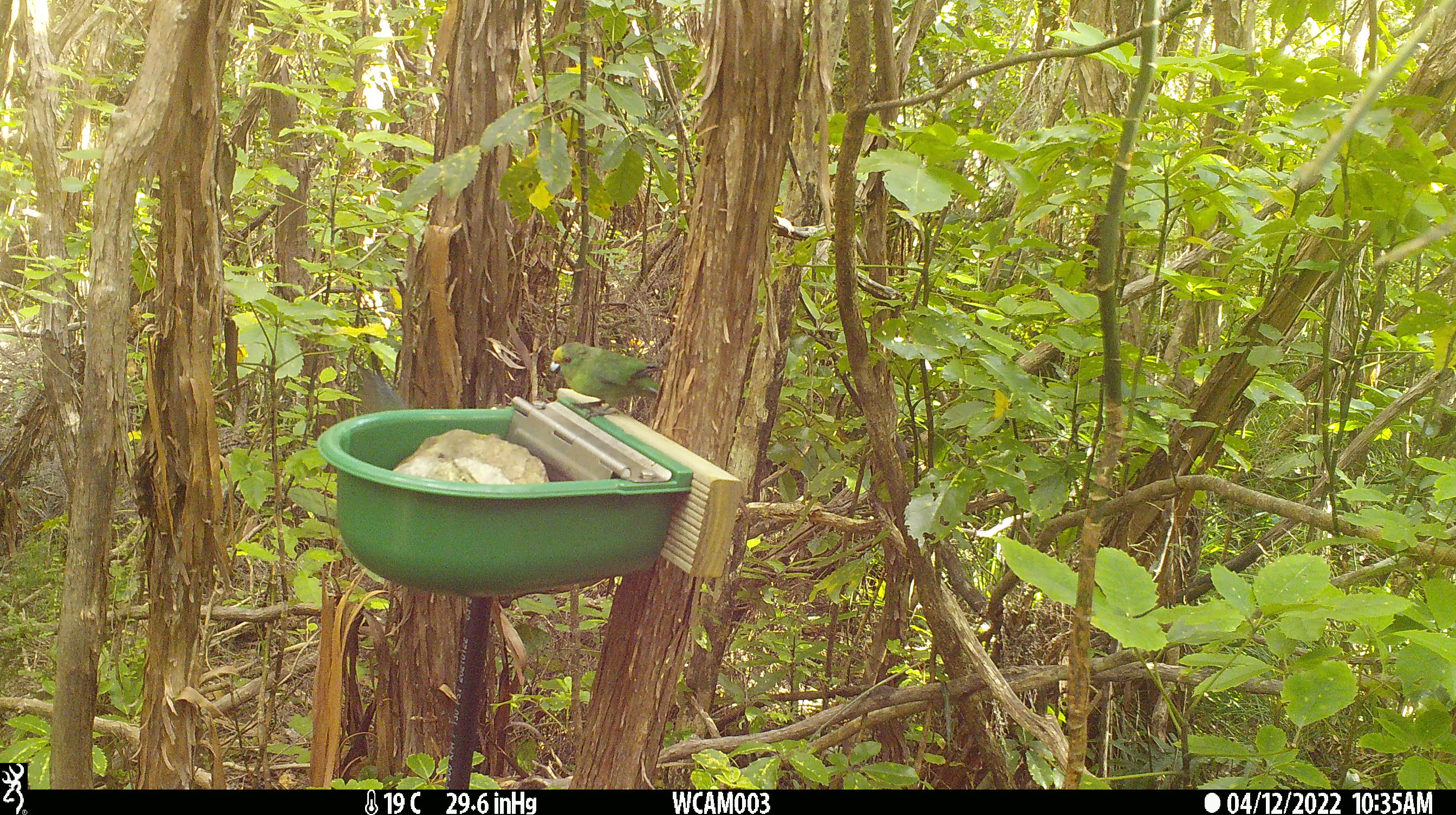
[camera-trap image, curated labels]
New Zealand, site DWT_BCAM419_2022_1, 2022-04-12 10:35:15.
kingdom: Animalia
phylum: Chordata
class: Aves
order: Psittaciformes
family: Psittaculidae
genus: Cyanoramphus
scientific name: Cyanoramphus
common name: parakeet